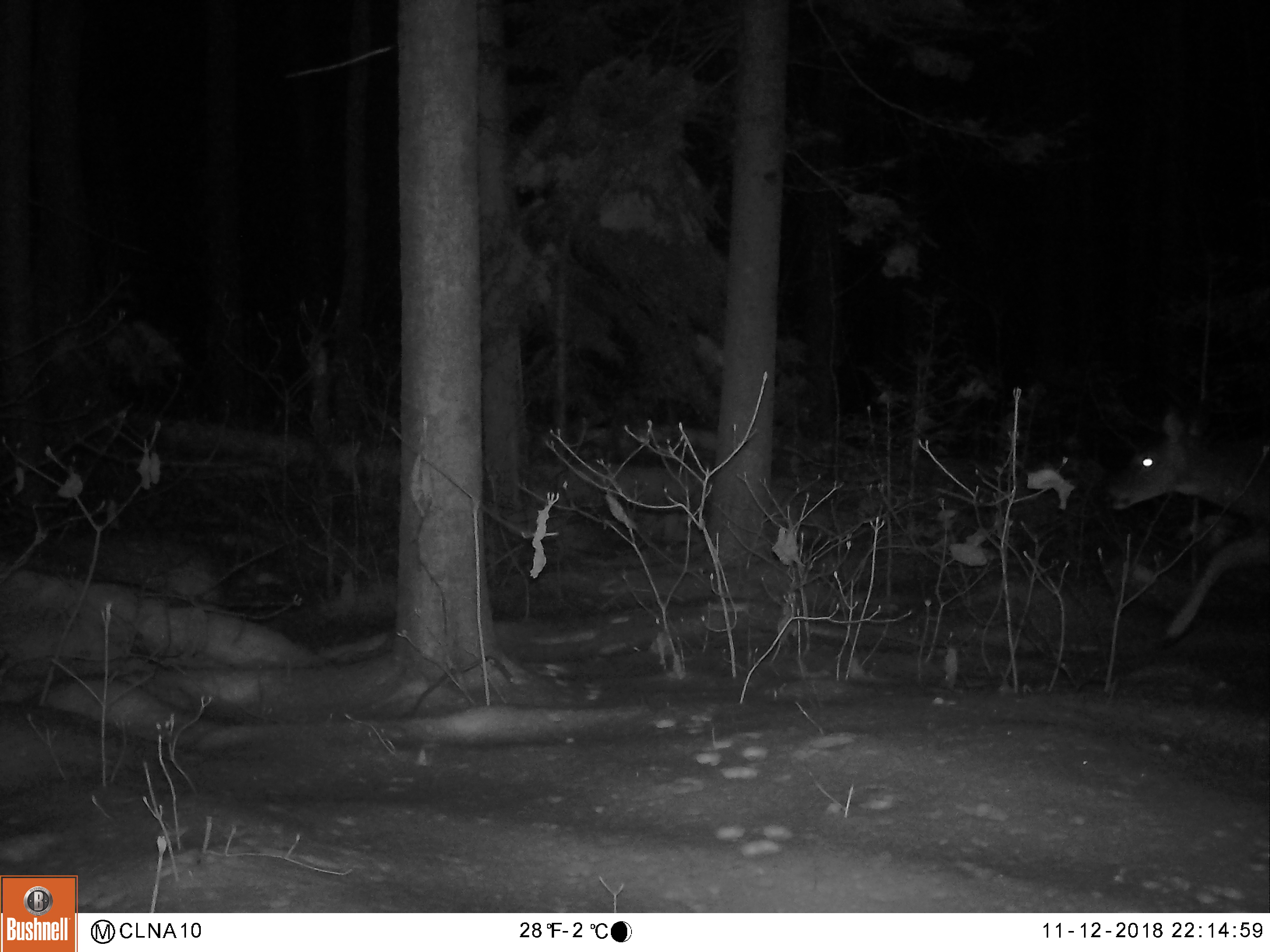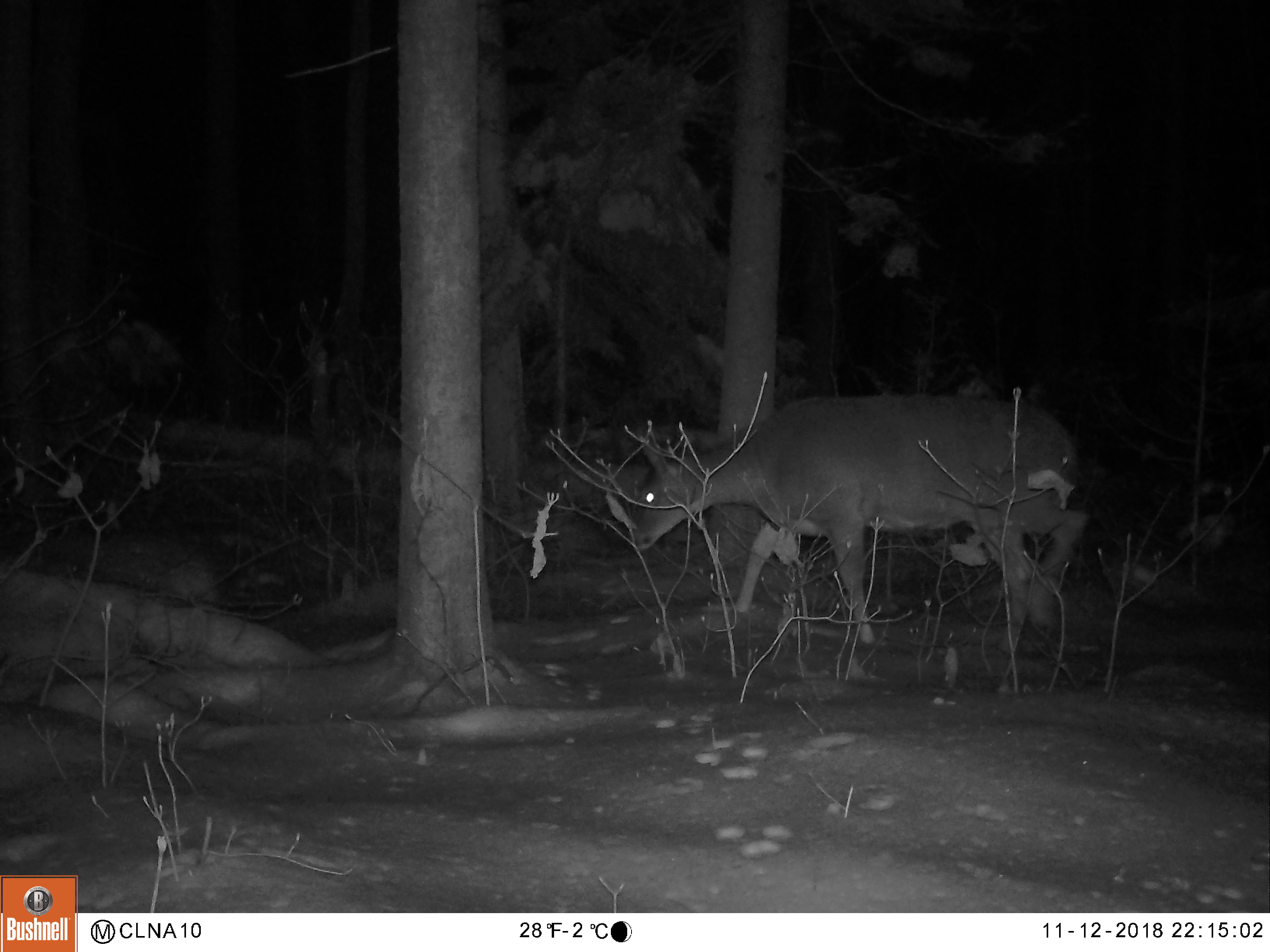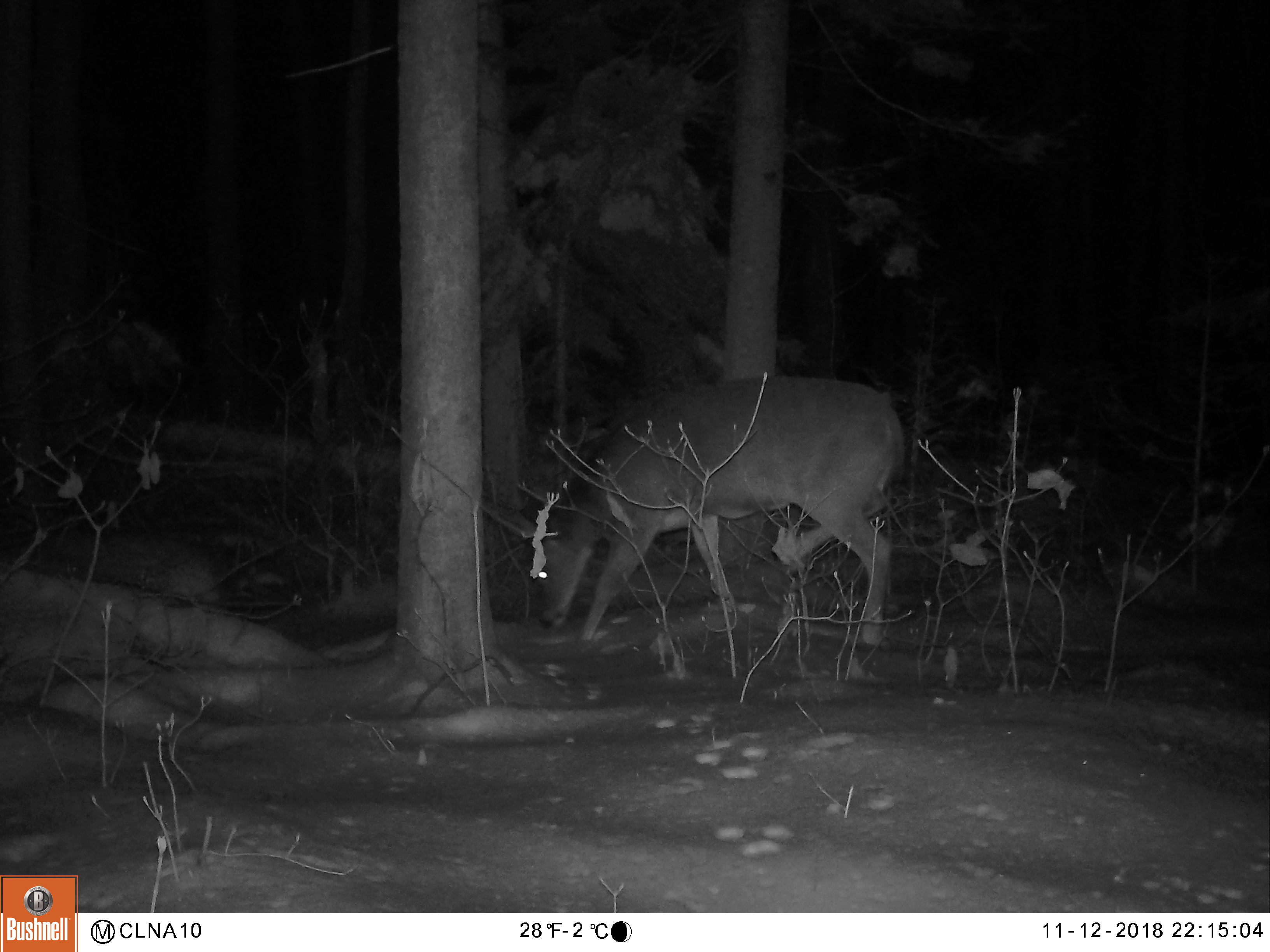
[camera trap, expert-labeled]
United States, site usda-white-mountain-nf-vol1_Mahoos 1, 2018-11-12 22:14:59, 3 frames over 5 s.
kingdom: Animalia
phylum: Chordata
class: Mammalia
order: Artiodactyla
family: Cervidae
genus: Odocoileus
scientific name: Odocoileus virginianus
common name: white-tailed deer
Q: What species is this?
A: White-tailed deer (Odocoileus virginianus).